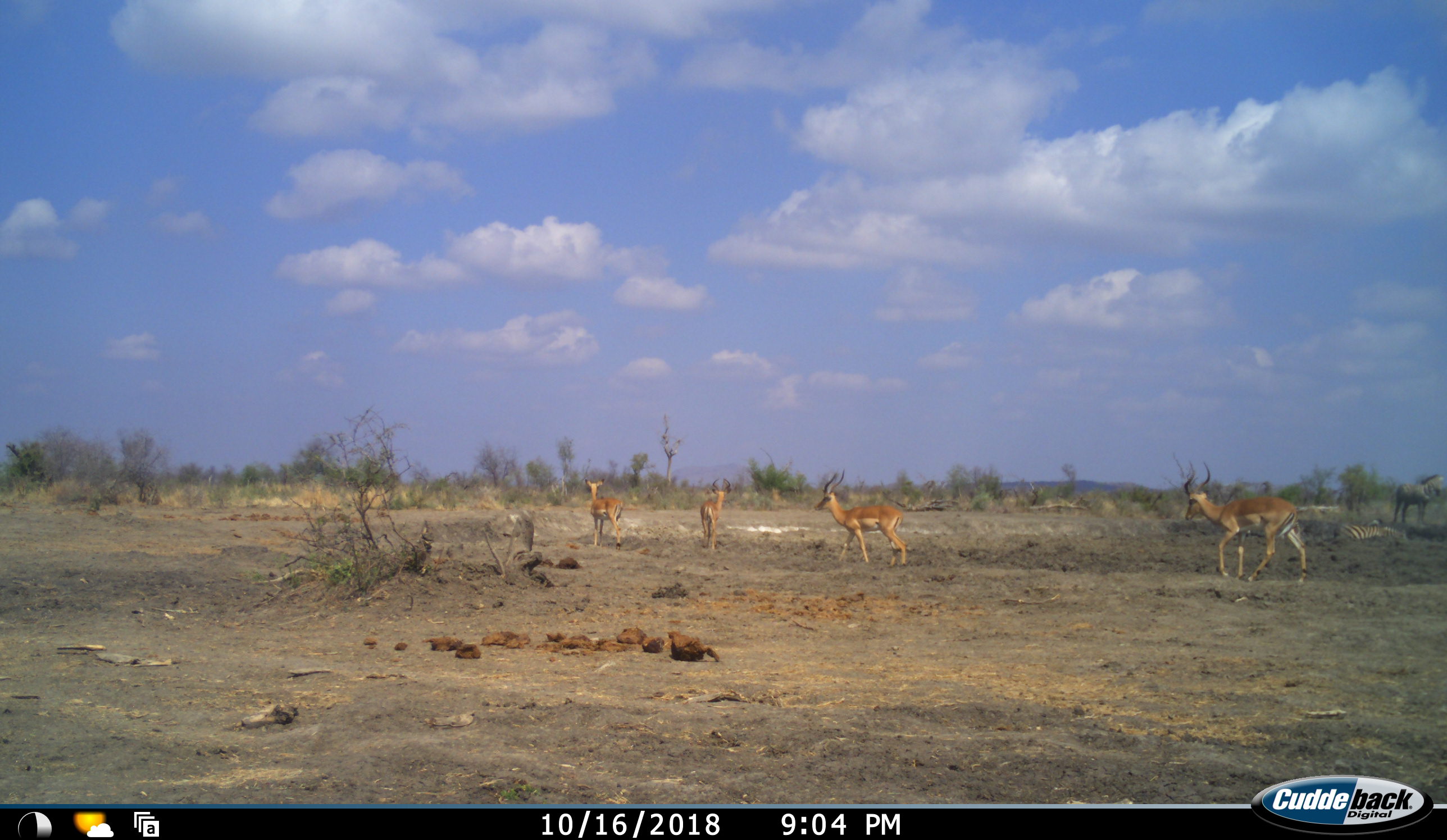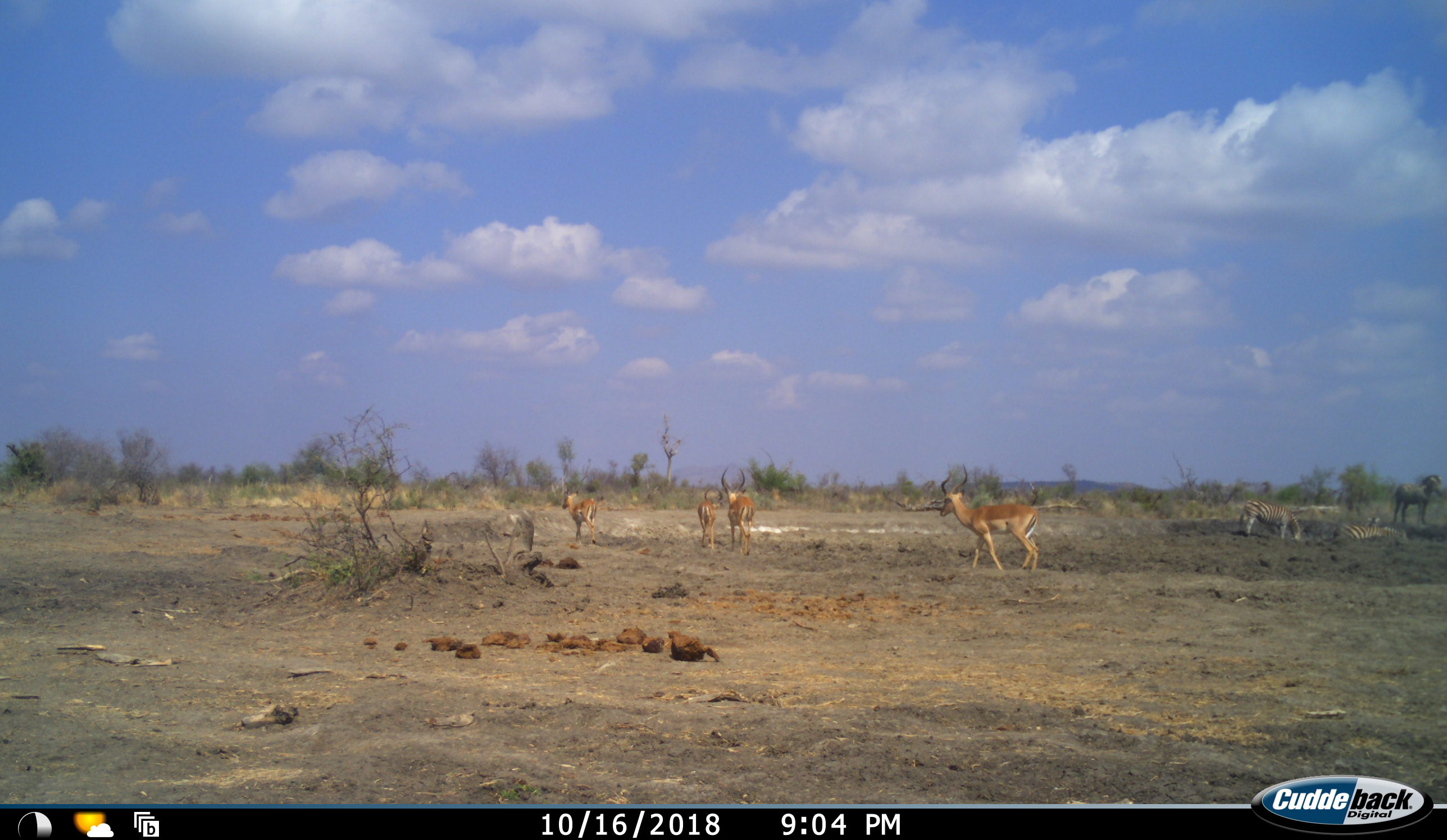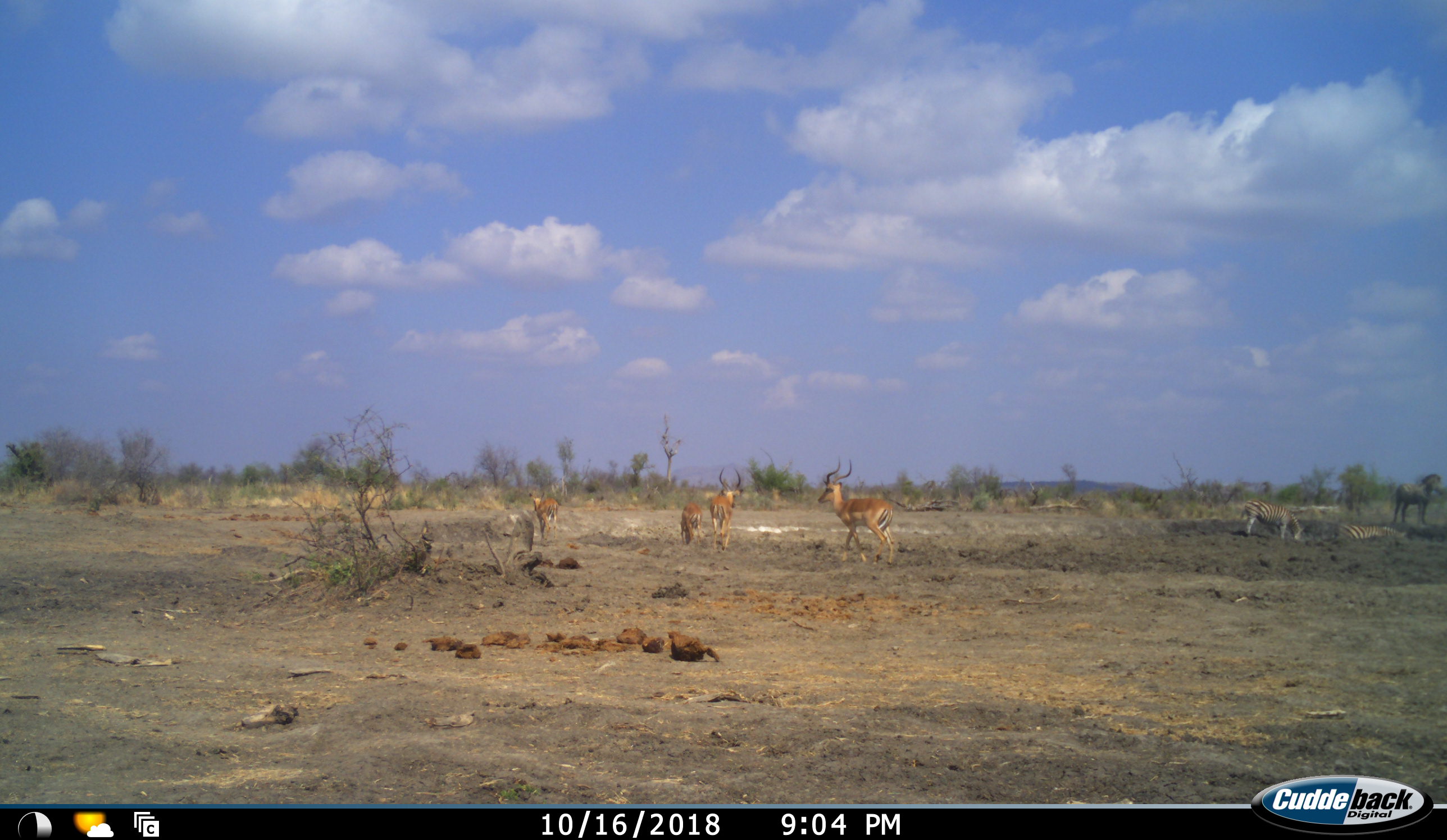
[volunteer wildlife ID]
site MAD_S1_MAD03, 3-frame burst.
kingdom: Animalia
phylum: Chordata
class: Mammalia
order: Artiodactyla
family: Bovidae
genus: Aepyceros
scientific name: Aepyceros melampus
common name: impala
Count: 4.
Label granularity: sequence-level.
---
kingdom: Animalia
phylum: Chordata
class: Mammalia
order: Perissodactyla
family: Equidae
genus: Equus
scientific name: Equus quagga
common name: plains zebra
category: zebraplains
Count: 3.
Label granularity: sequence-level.